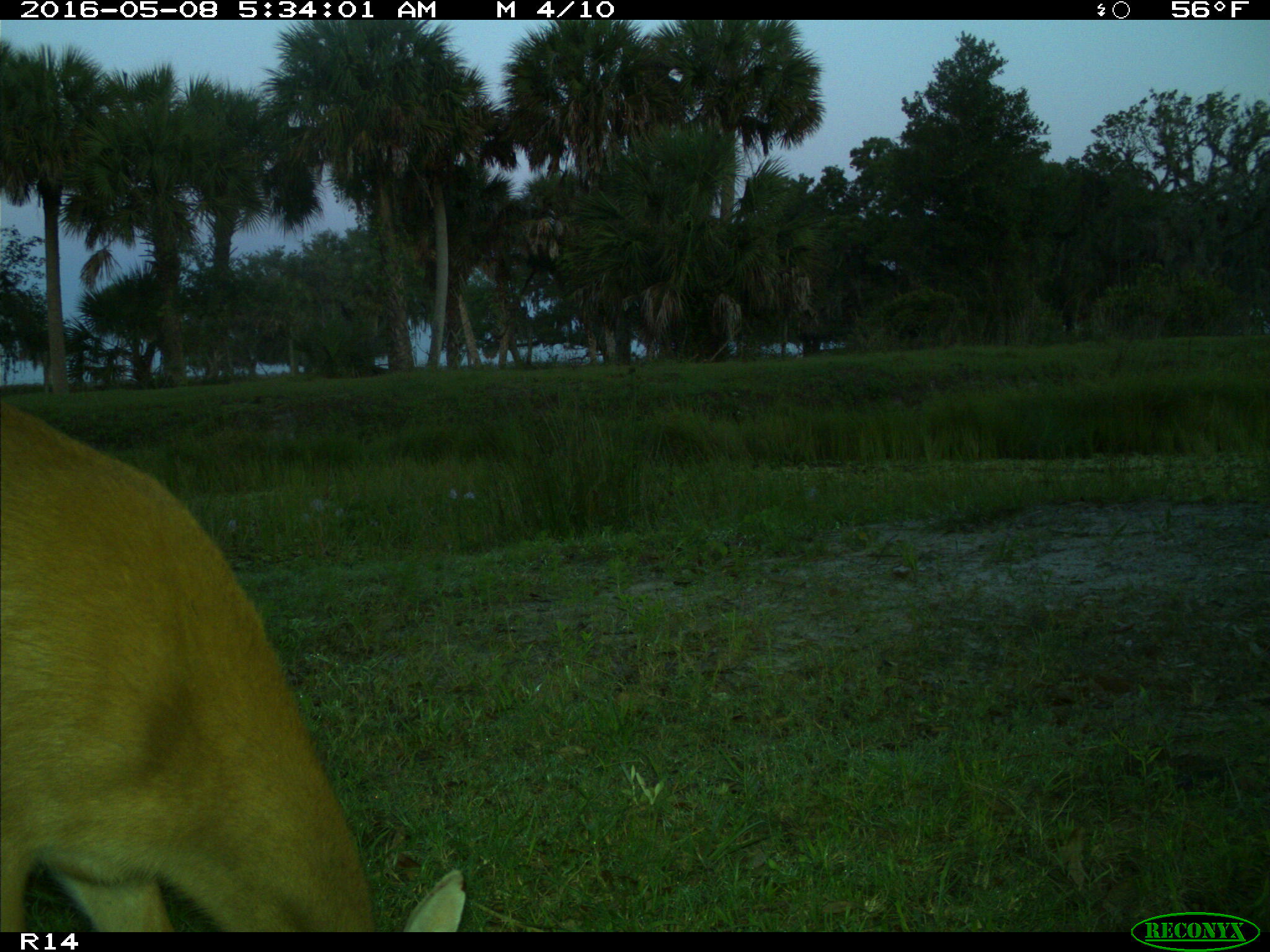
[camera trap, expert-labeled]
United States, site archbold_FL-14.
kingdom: Animalia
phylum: Chordata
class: Mammalia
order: Artiodactyla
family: Cervidae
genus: Odocoileus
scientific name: Odocoileus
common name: deer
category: unidentified deer